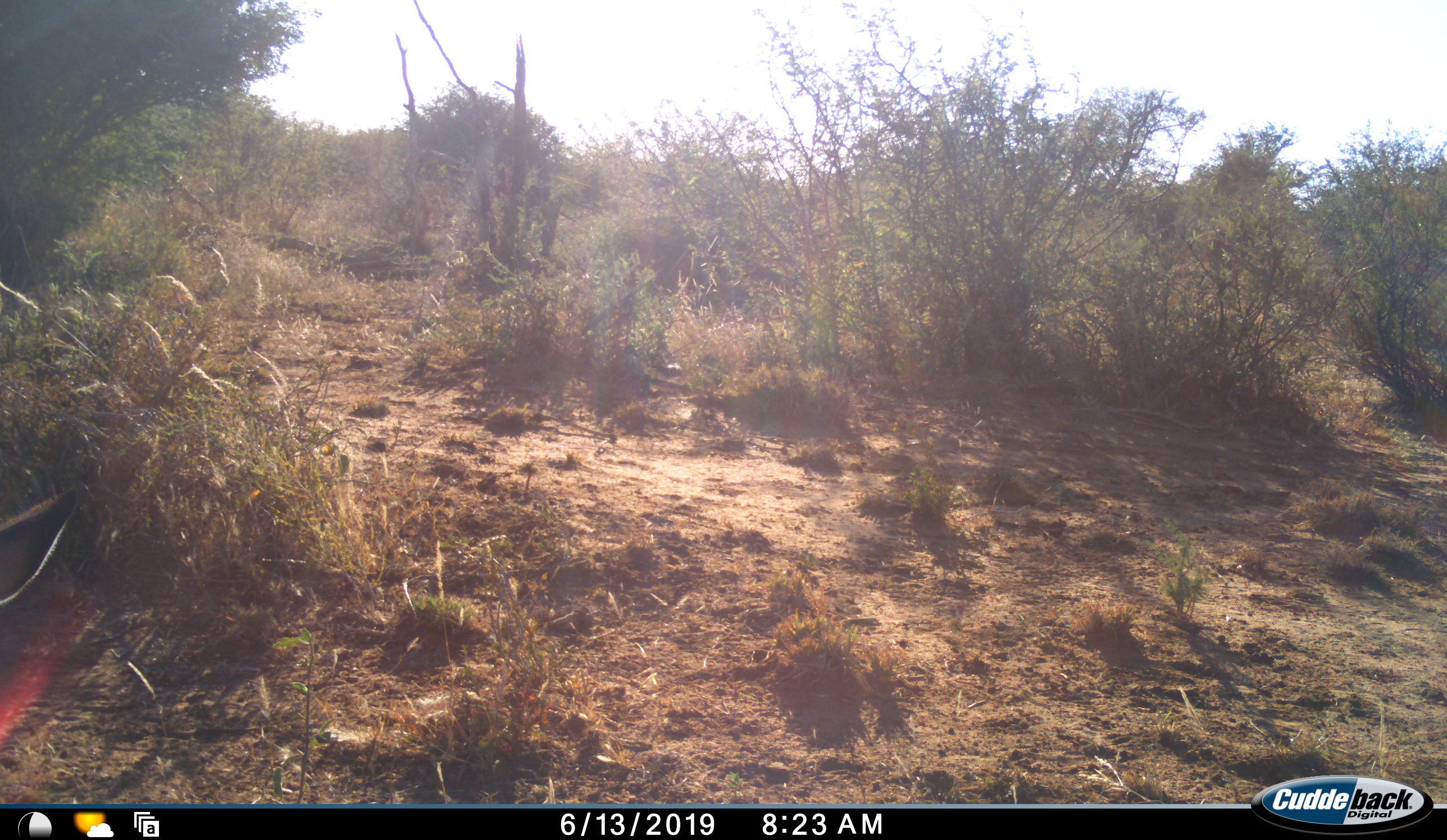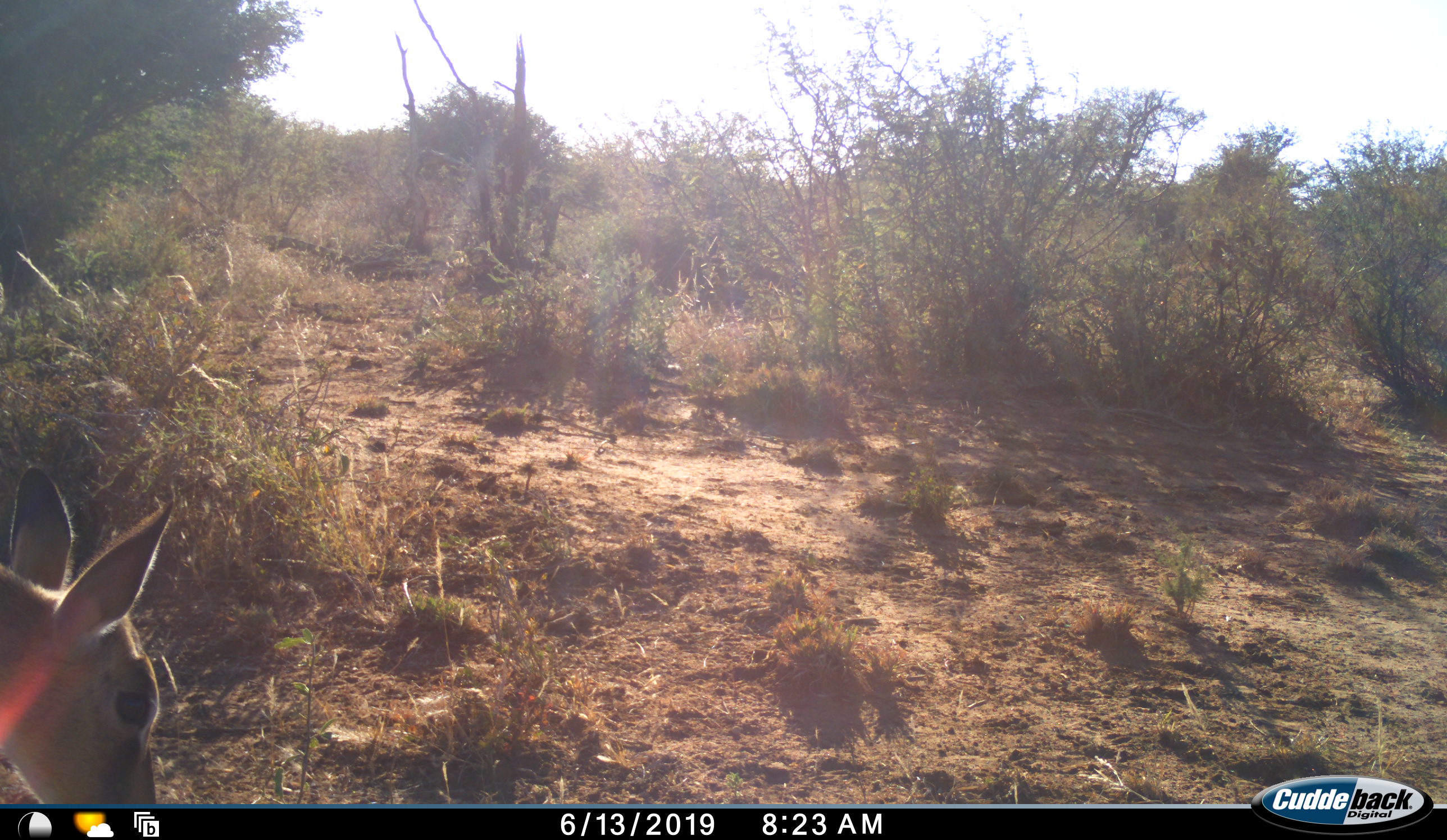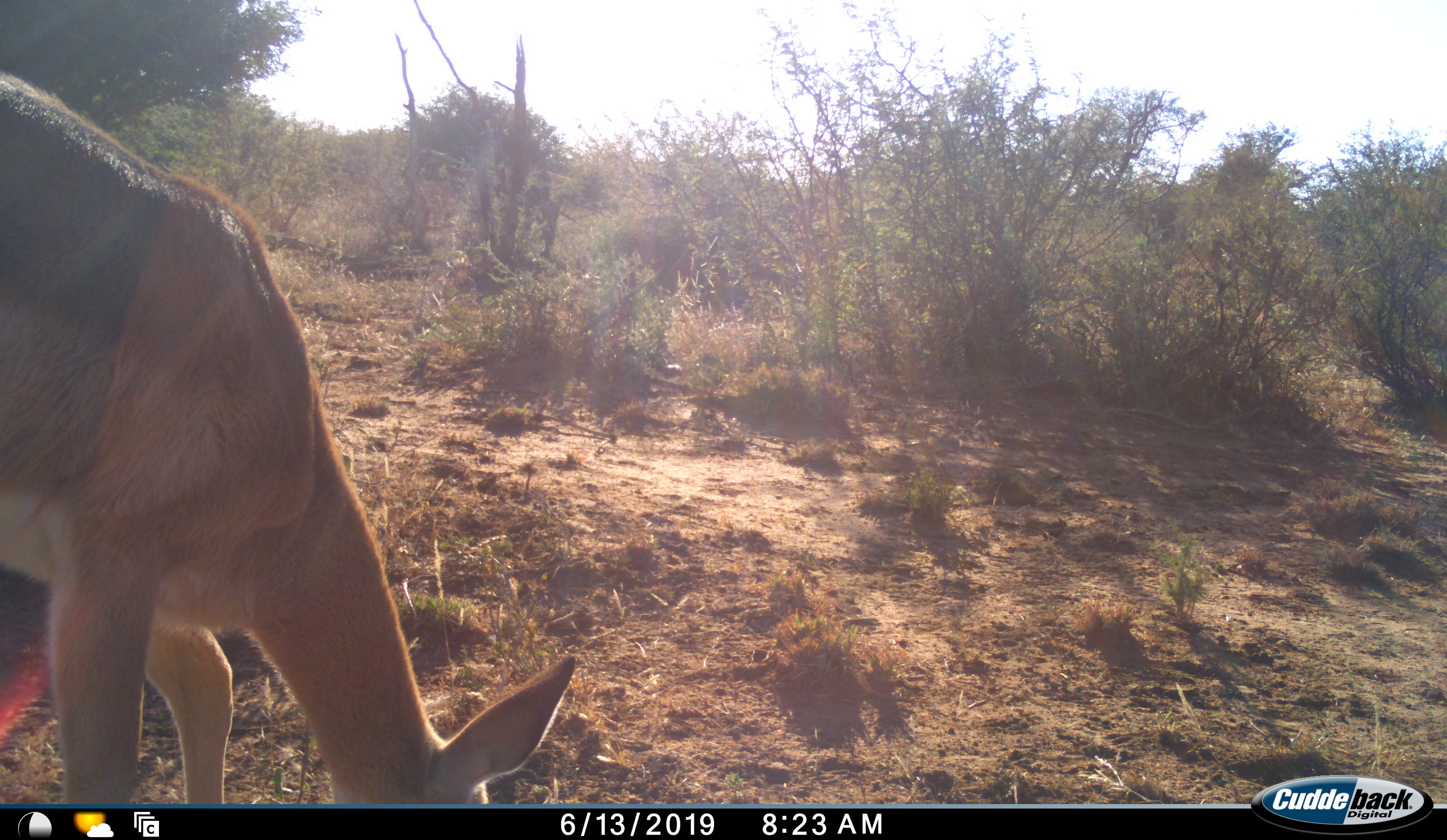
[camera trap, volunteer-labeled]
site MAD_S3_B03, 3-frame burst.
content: unidentified animal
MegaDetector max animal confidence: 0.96